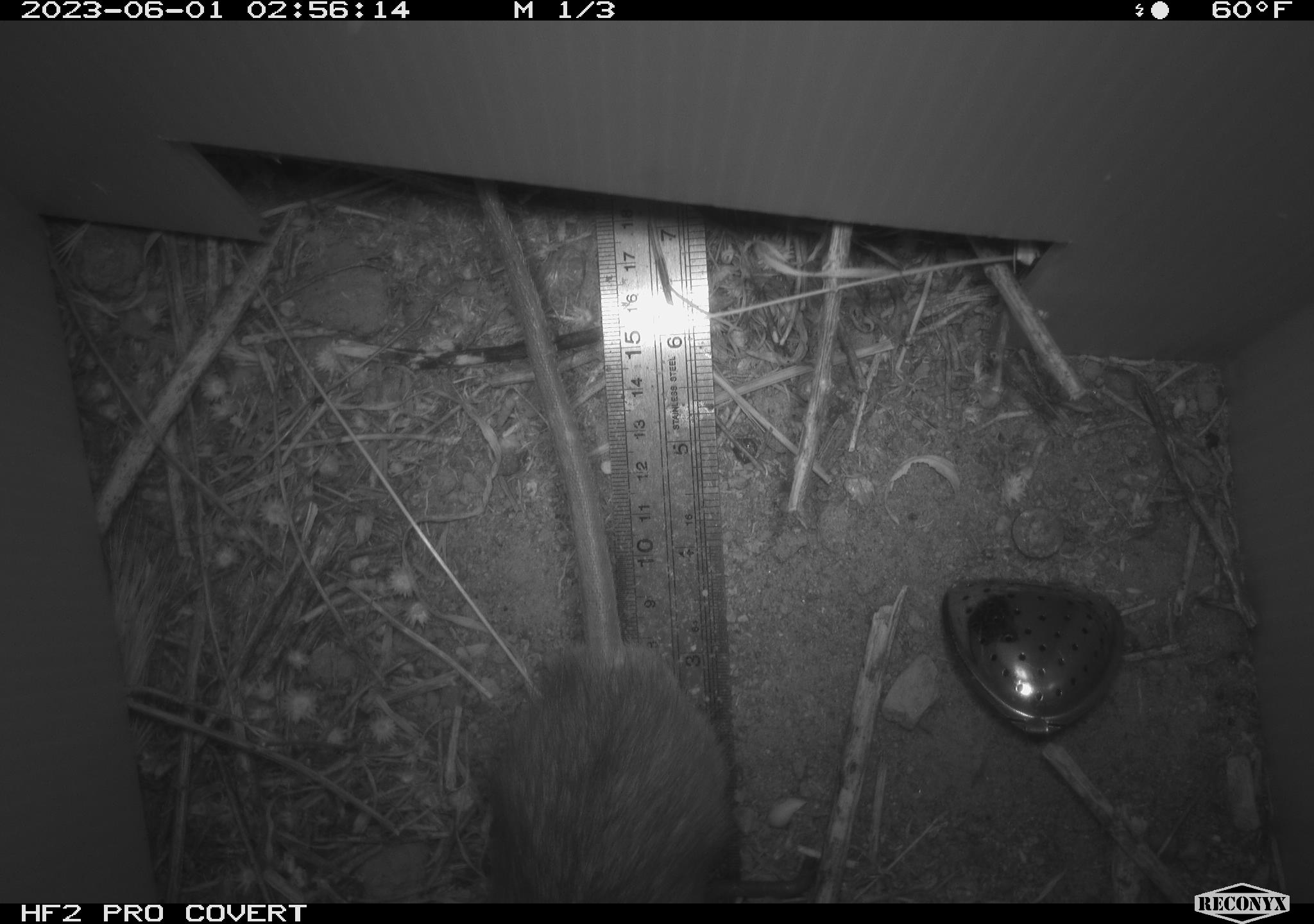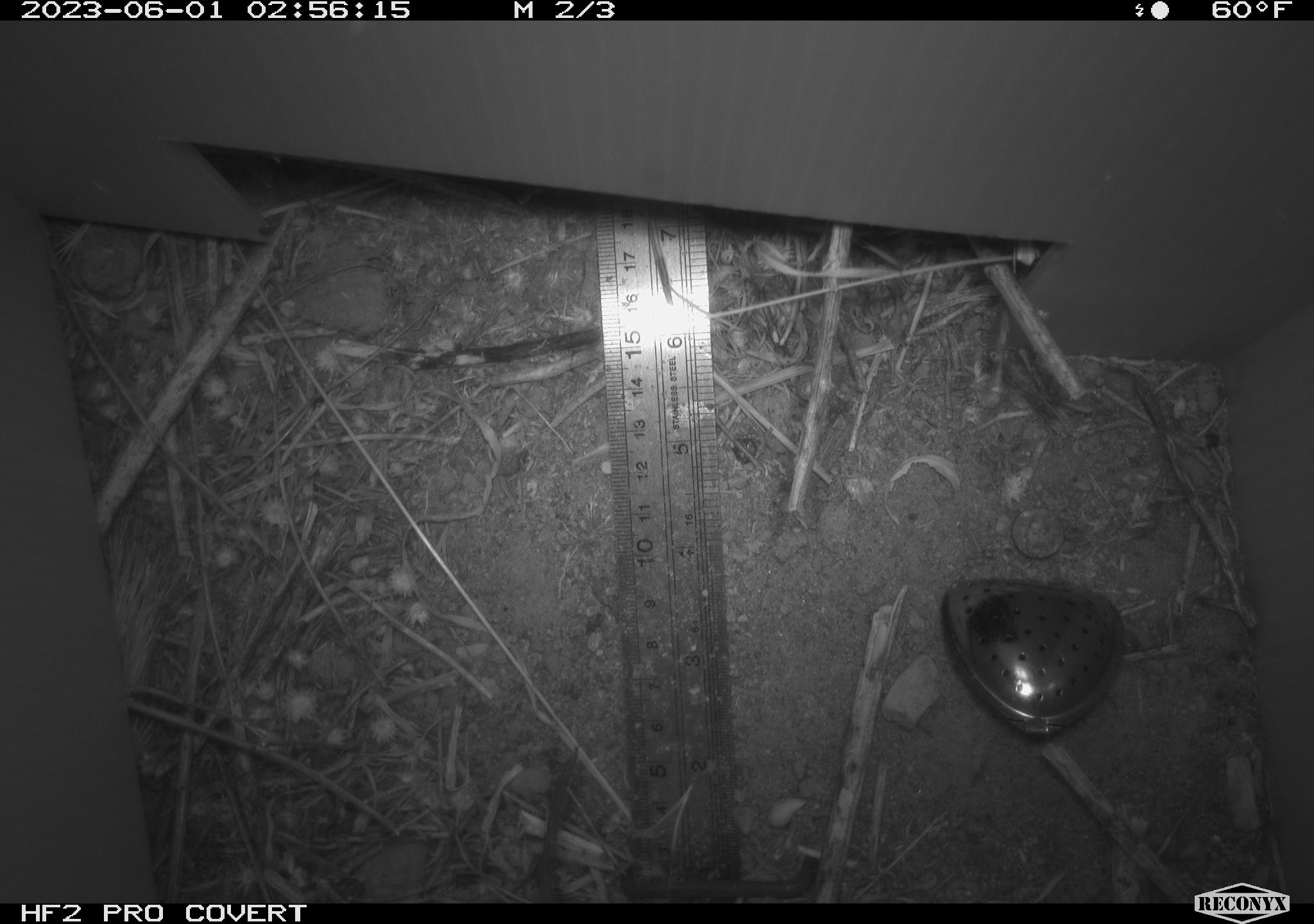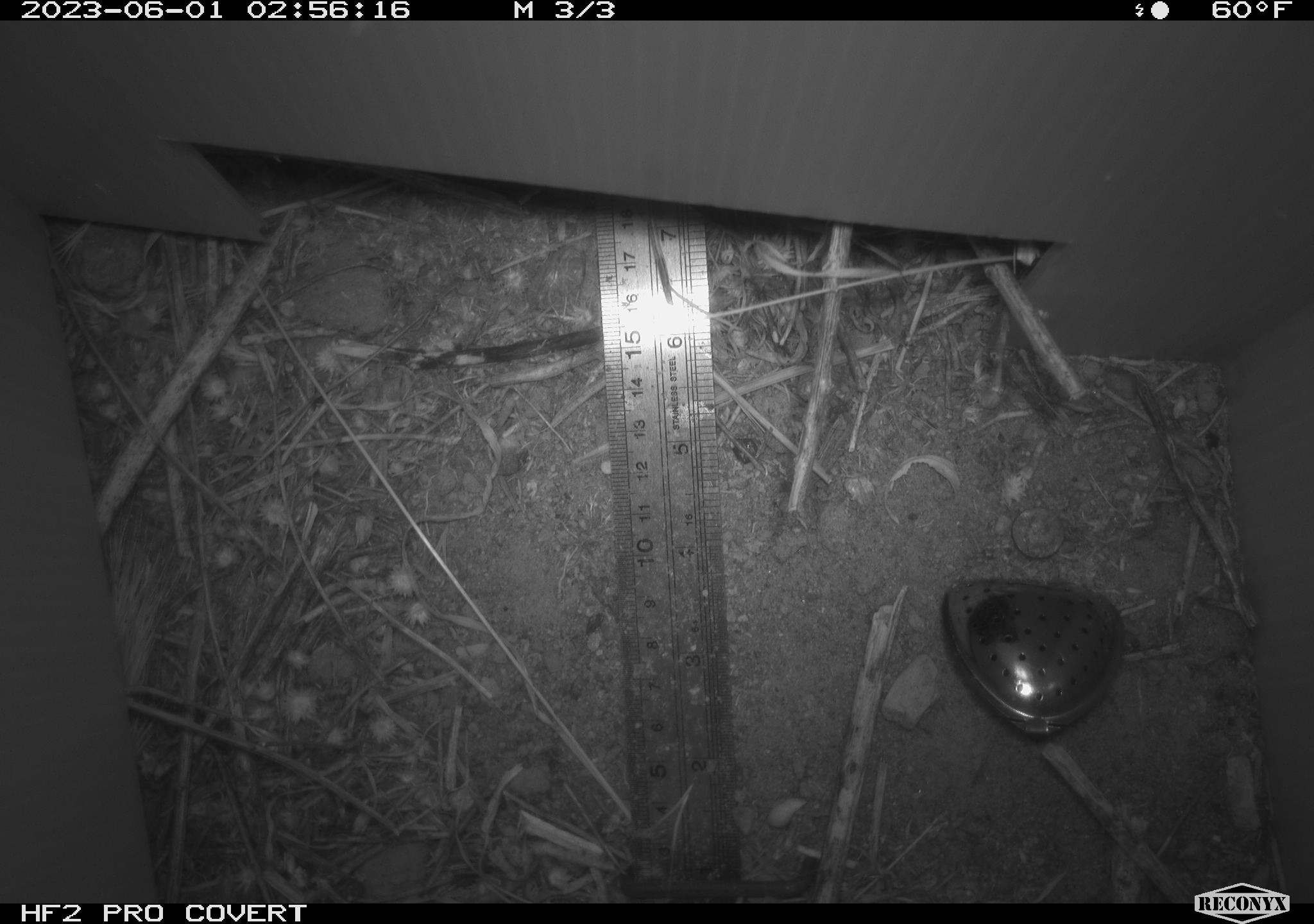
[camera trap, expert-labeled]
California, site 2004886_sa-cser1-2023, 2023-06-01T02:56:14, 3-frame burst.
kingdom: Animalia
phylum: Chordata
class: Mammalia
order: Rodentia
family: Muridae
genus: Rattus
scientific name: Rattus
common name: rat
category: rattus species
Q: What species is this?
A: Rattus species (rat) (Rattus).